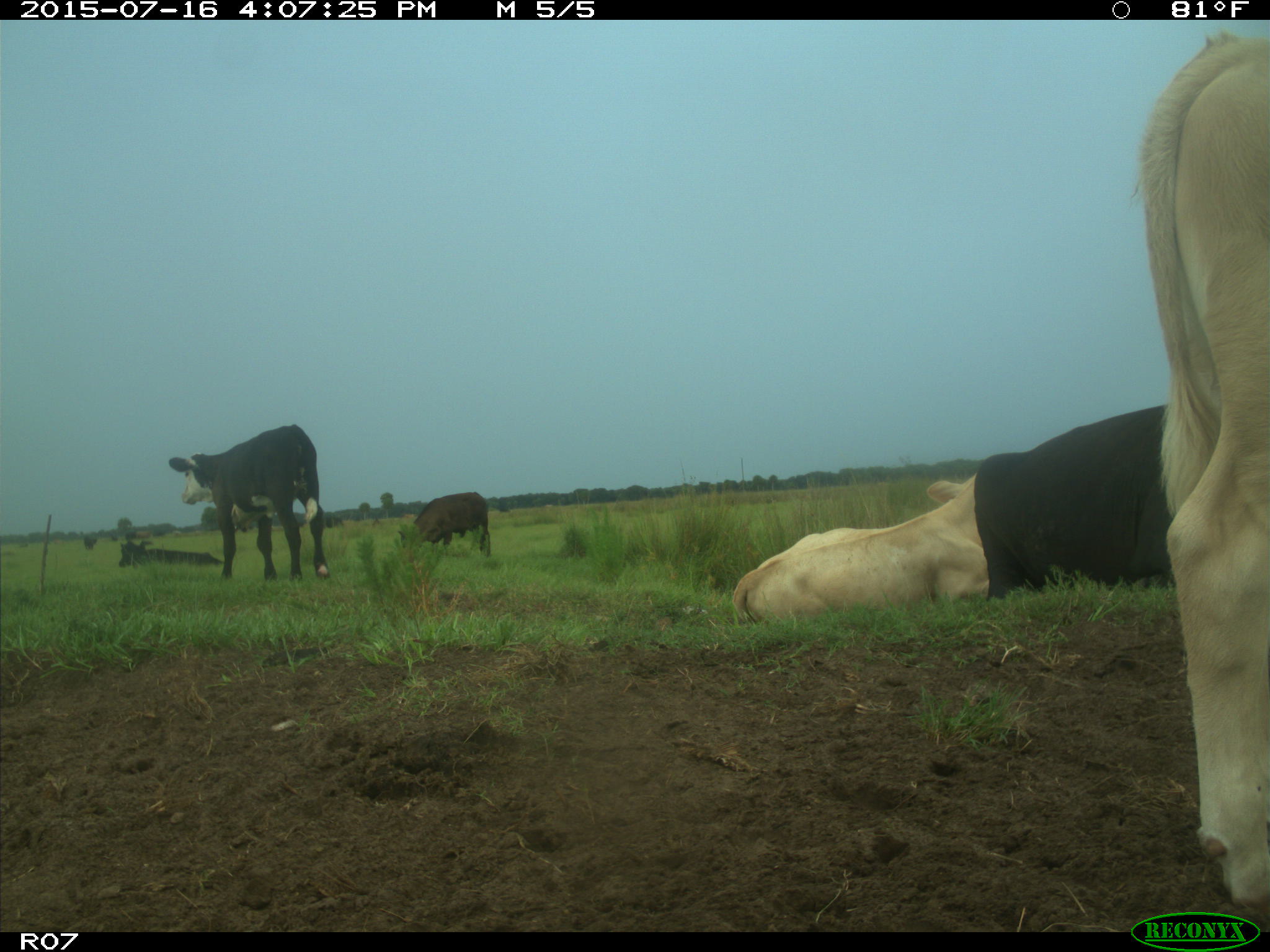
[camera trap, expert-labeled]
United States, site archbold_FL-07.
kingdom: Animalia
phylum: Chordata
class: Mammalia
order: Artiodactyla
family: Bovidae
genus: Bos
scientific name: Bos taurus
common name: domestic cow